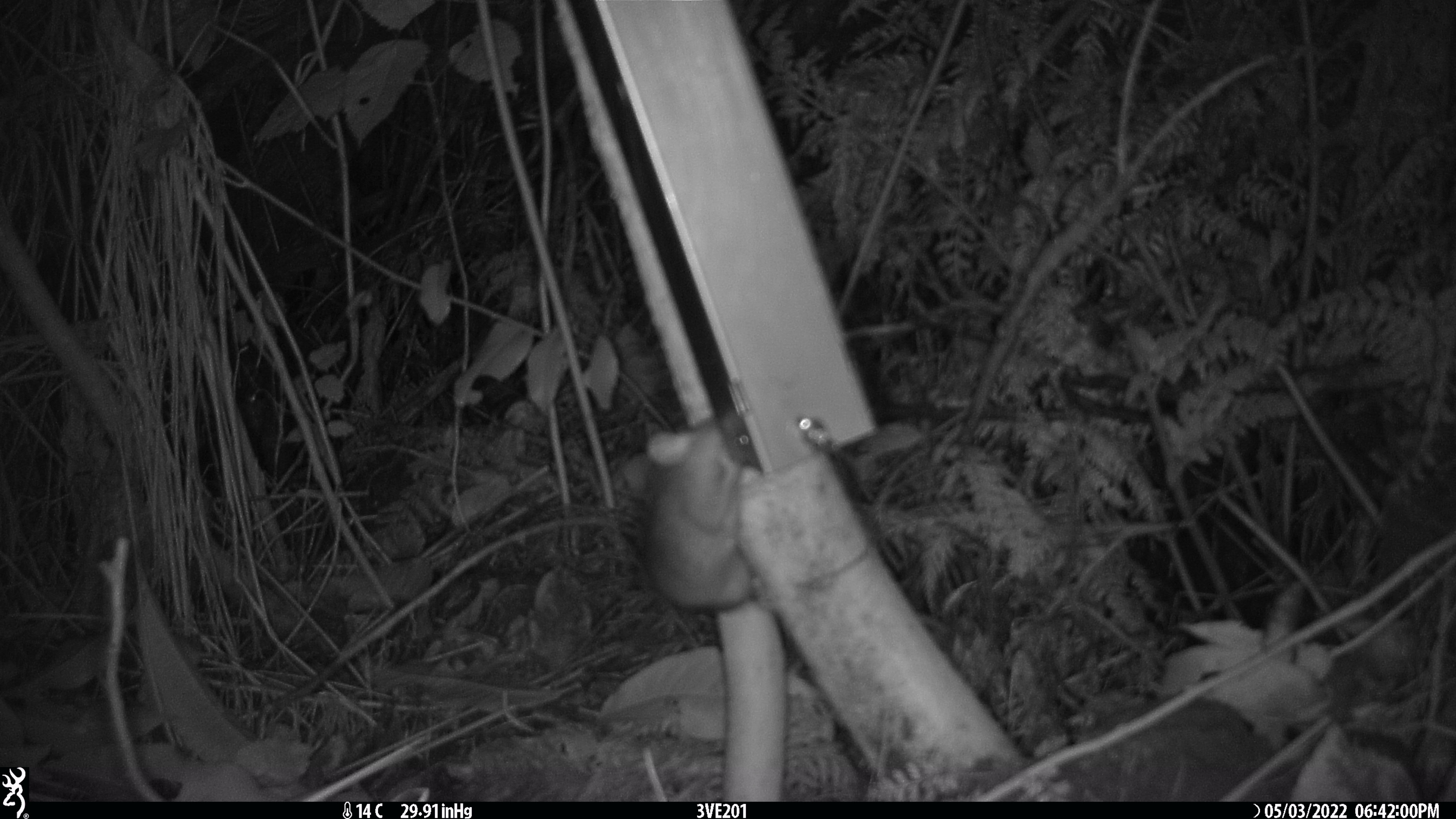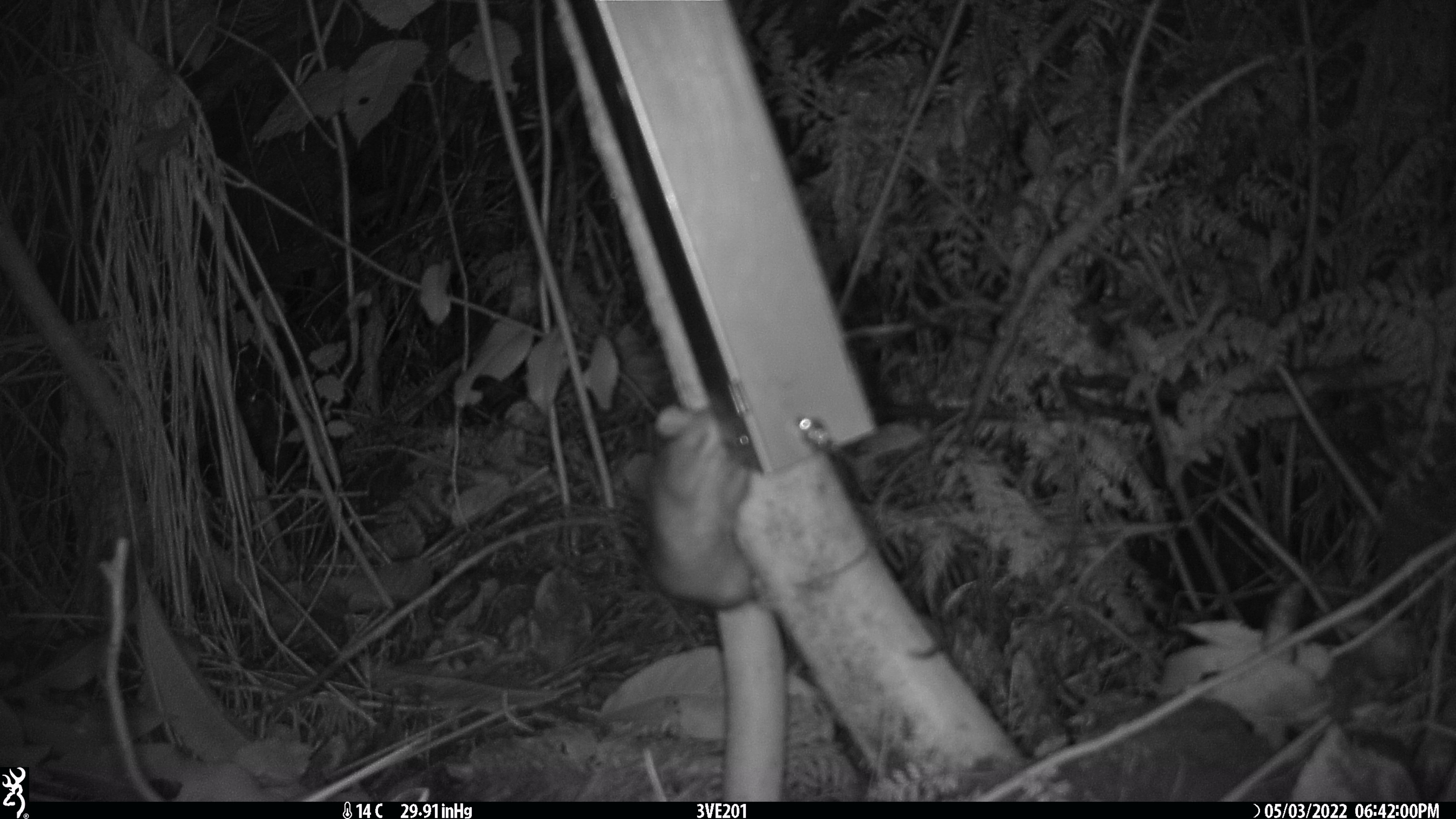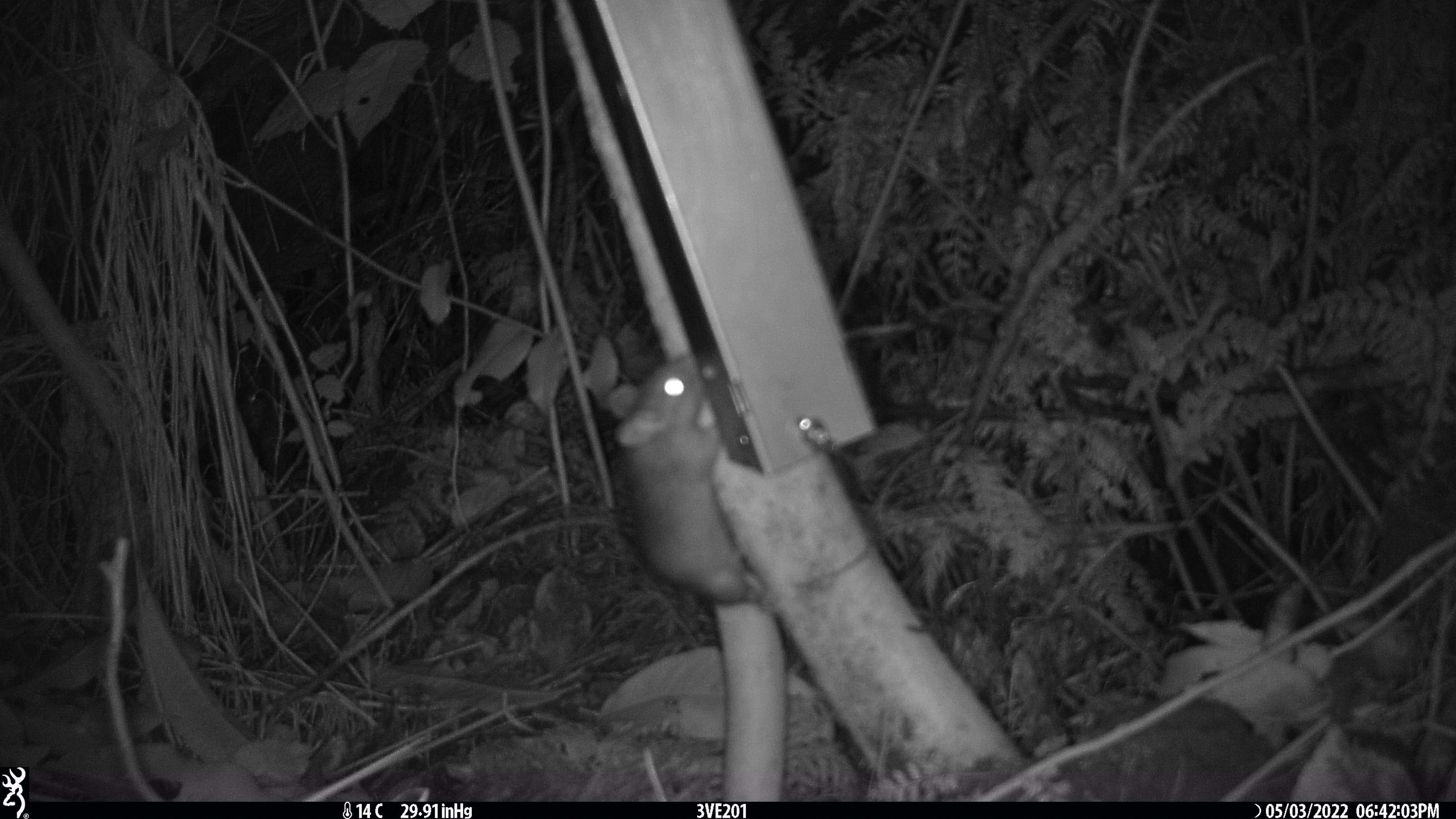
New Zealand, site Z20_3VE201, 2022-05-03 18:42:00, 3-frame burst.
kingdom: Animalia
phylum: Chordata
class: Mammalia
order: Rodentia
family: Muridae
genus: Rattus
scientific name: Rattus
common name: rat